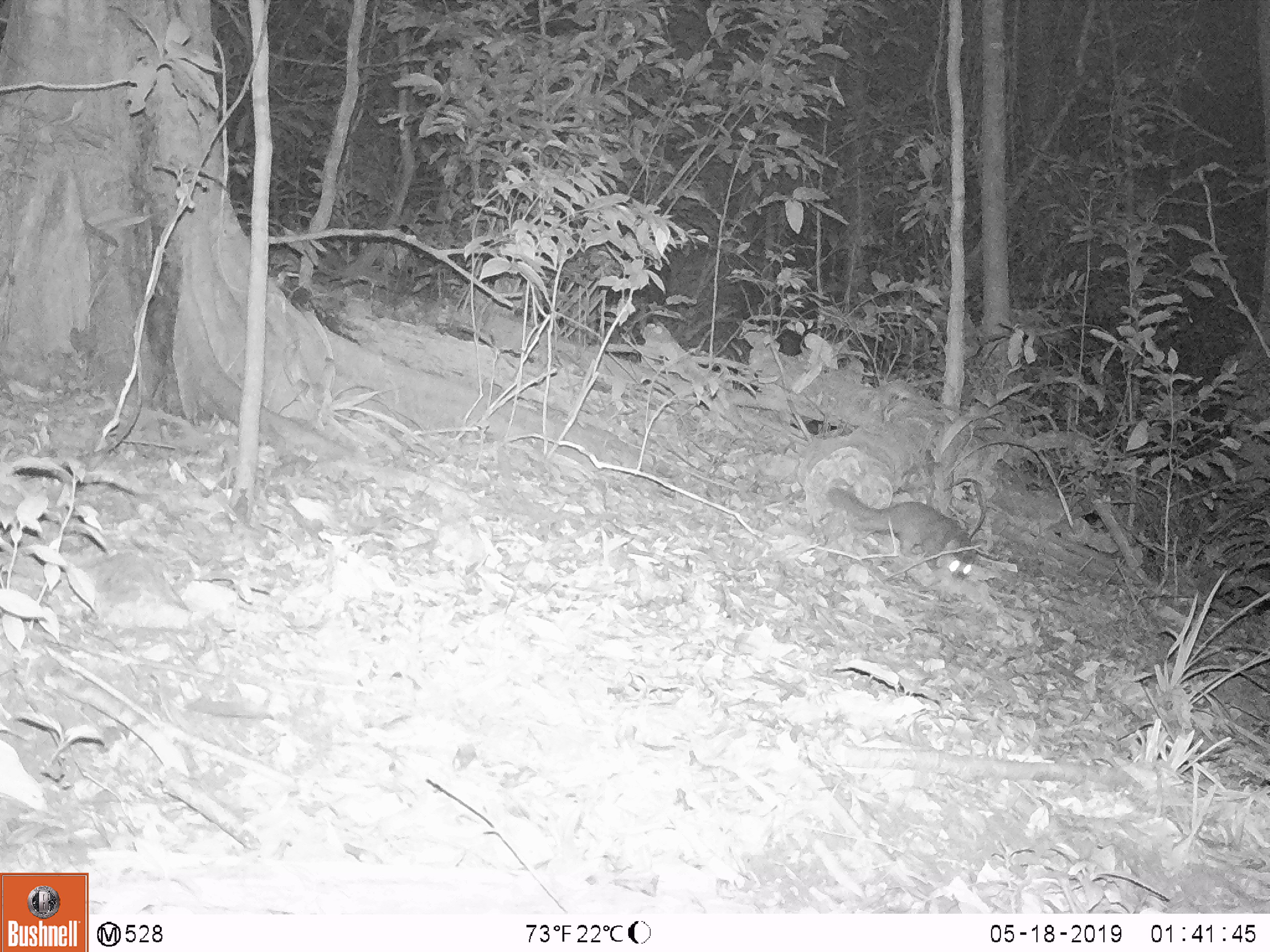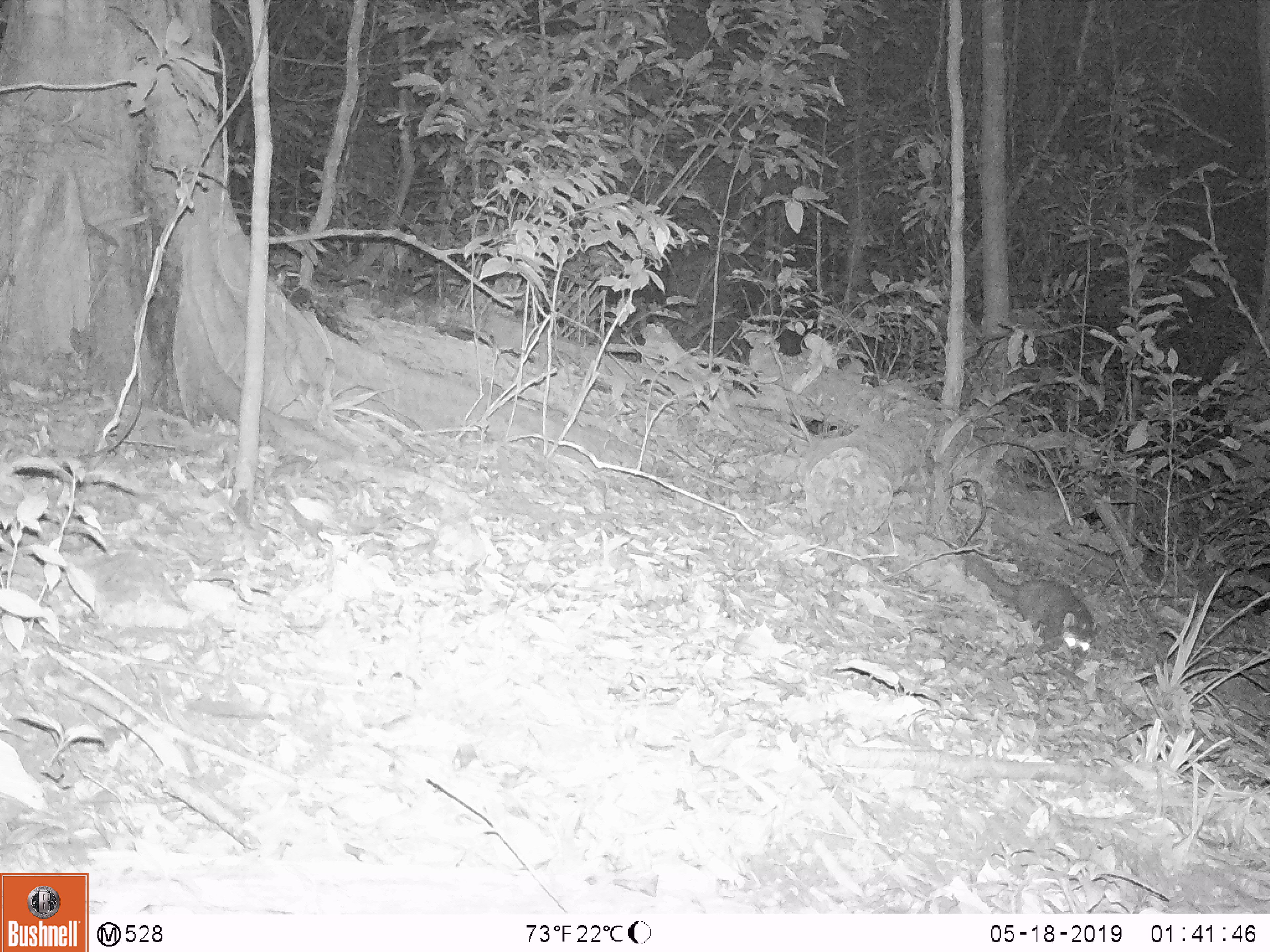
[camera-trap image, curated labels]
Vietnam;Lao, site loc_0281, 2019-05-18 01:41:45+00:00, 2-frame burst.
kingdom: Animalia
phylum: Chordata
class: Mammalia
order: Carnivora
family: Mustelidae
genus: Melogale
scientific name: Melogale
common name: ferret badger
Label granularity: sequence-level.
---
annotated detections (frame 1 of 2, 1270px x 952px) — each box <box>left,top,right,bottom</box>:
ferret badger: <box>825,487,977,581</box>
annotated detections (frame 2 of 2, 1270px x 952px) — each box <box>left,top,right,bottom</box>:
ferret badger: <box>965,553,1094,663</box>